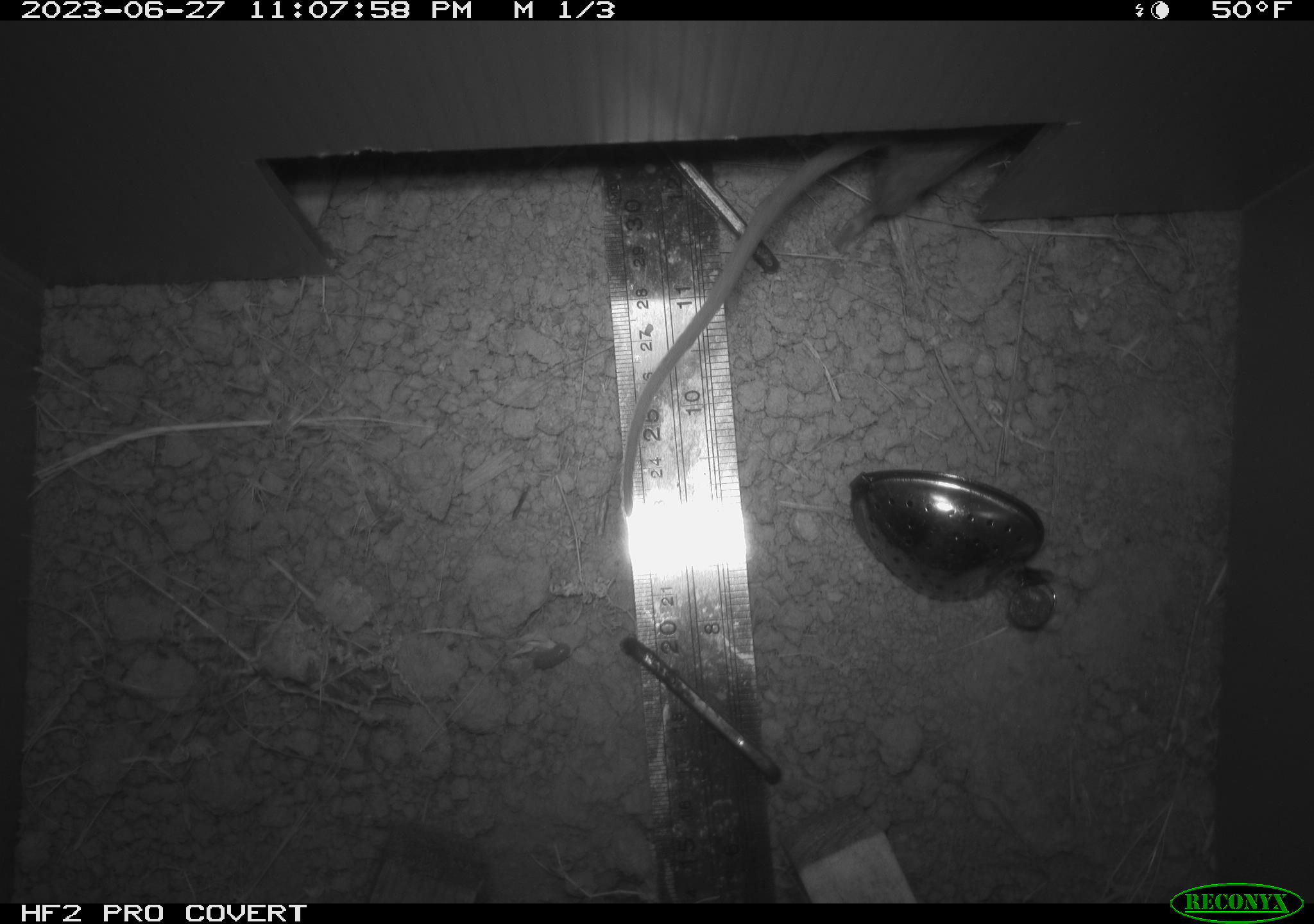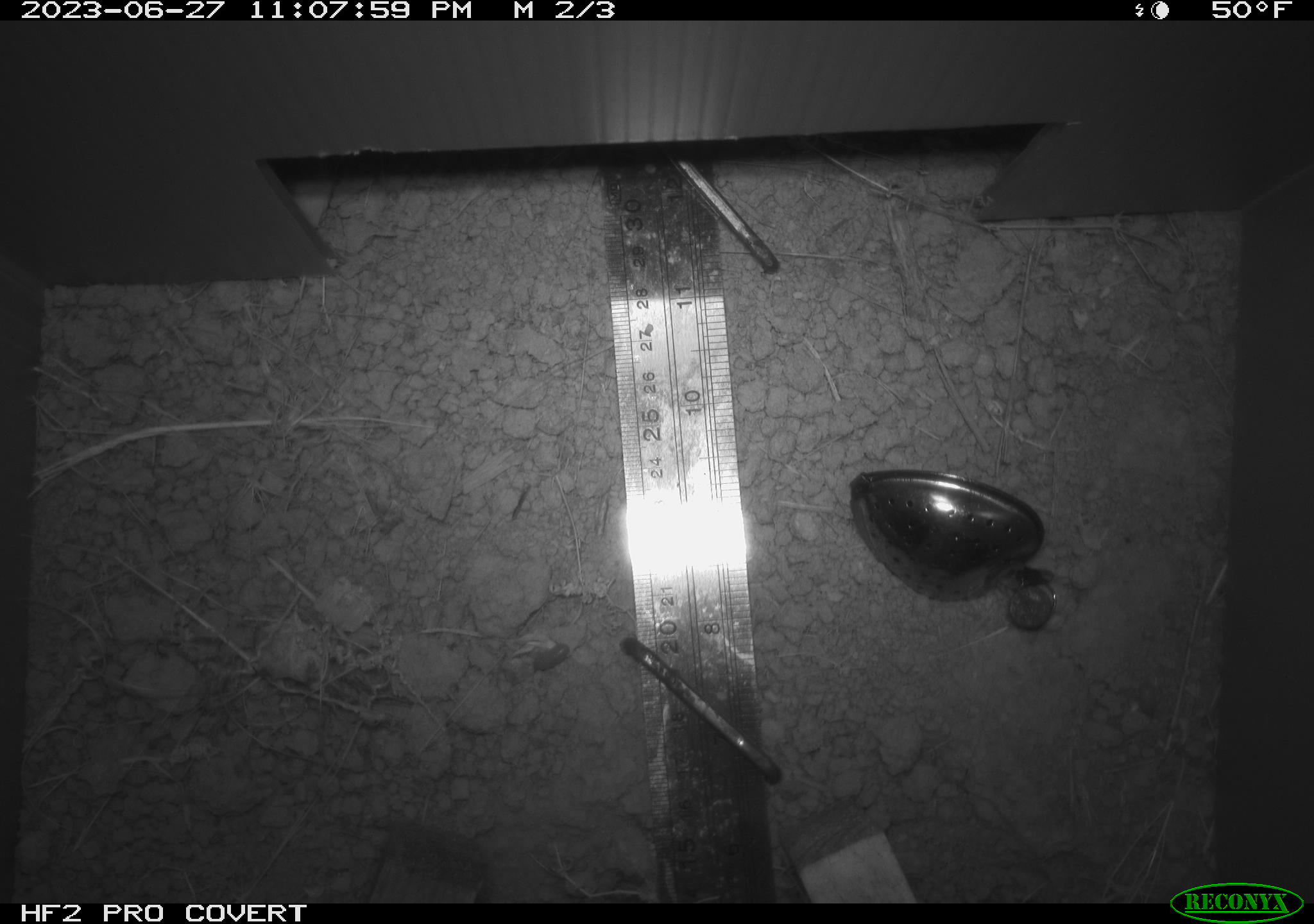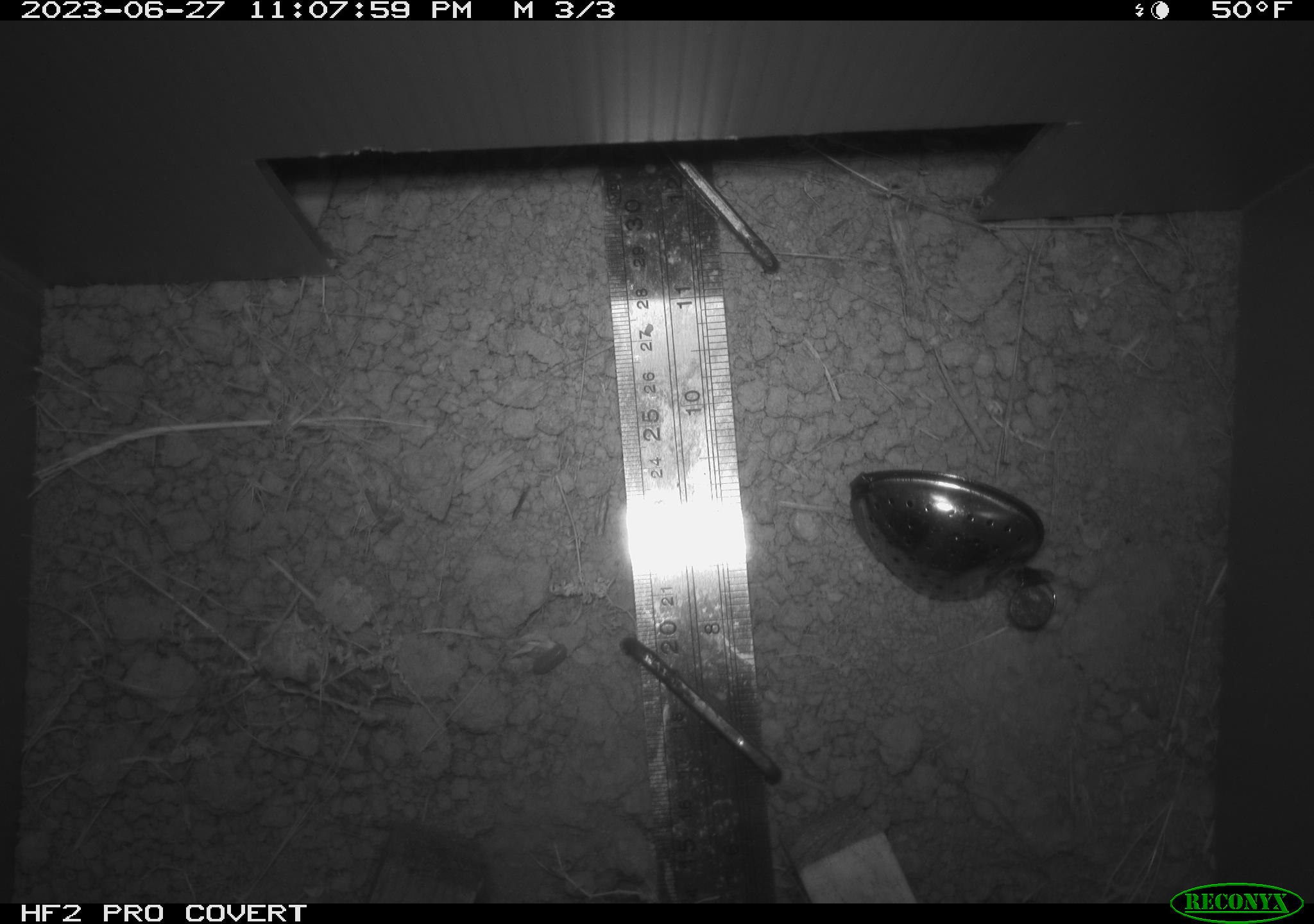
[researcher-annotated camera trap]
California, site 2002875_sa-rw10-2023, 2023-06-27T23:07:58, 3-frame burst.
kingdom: Animalia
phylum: Chordata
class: Mammalia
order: Rodentia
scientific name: Rodentia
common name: rodent